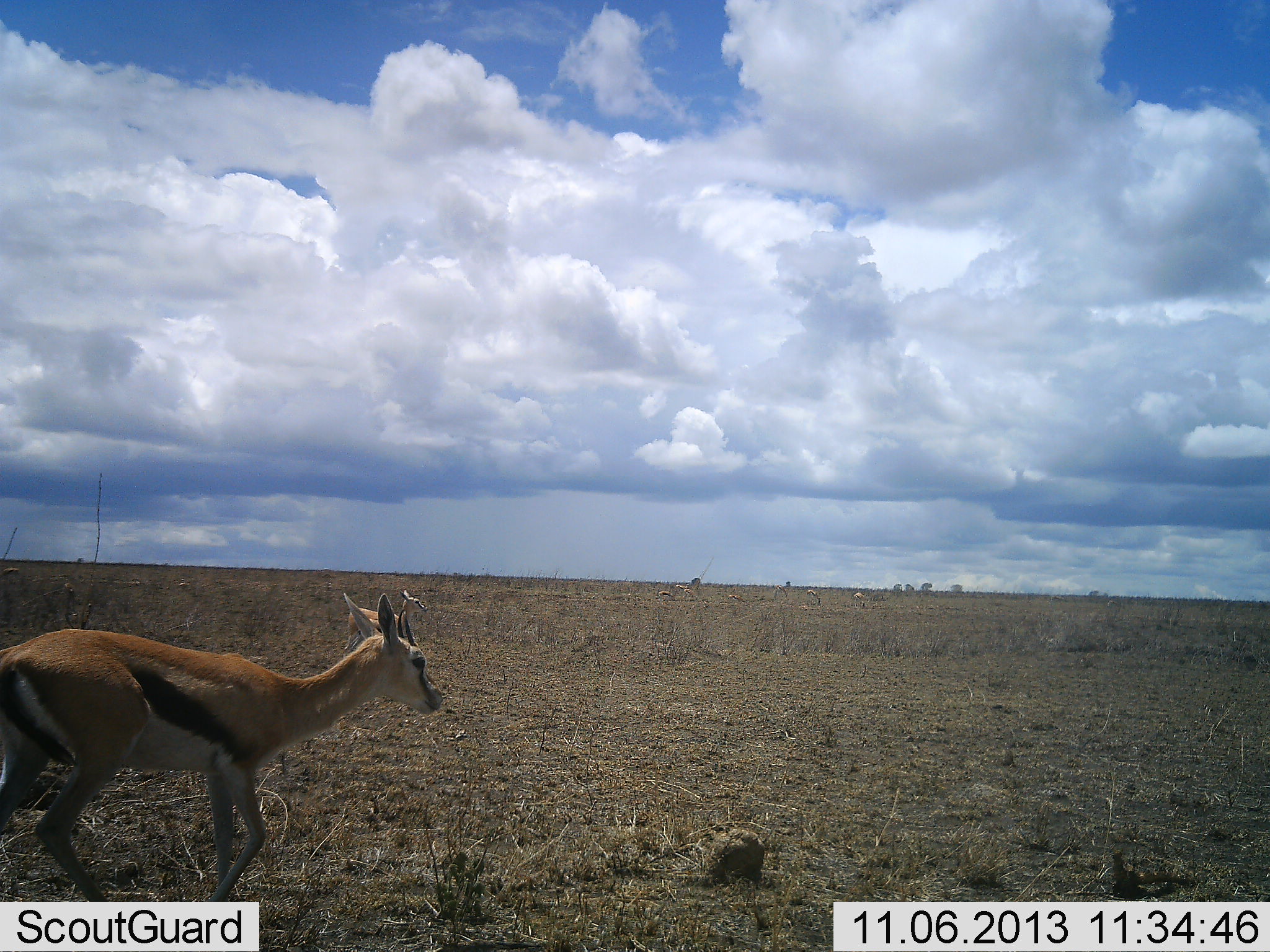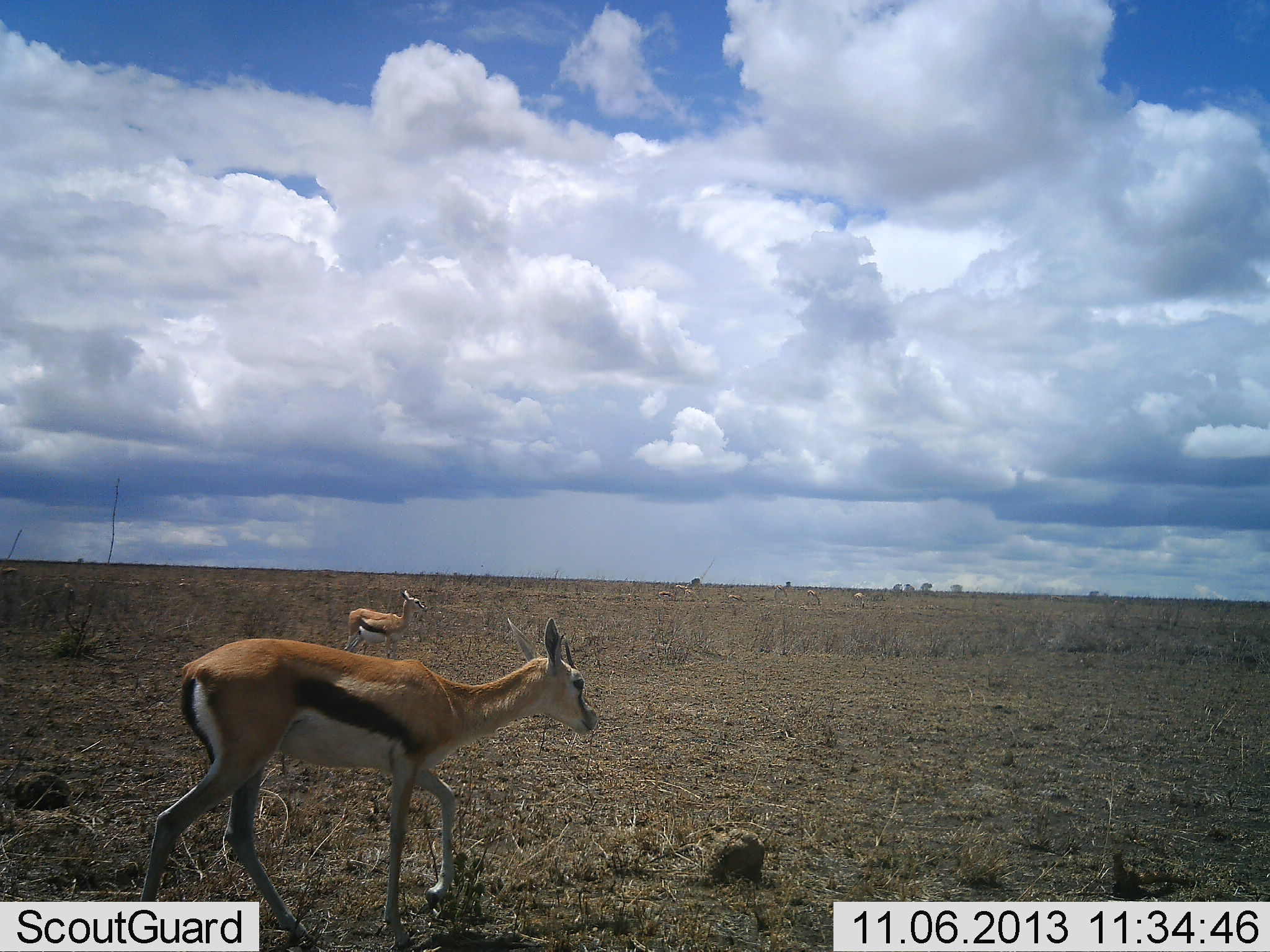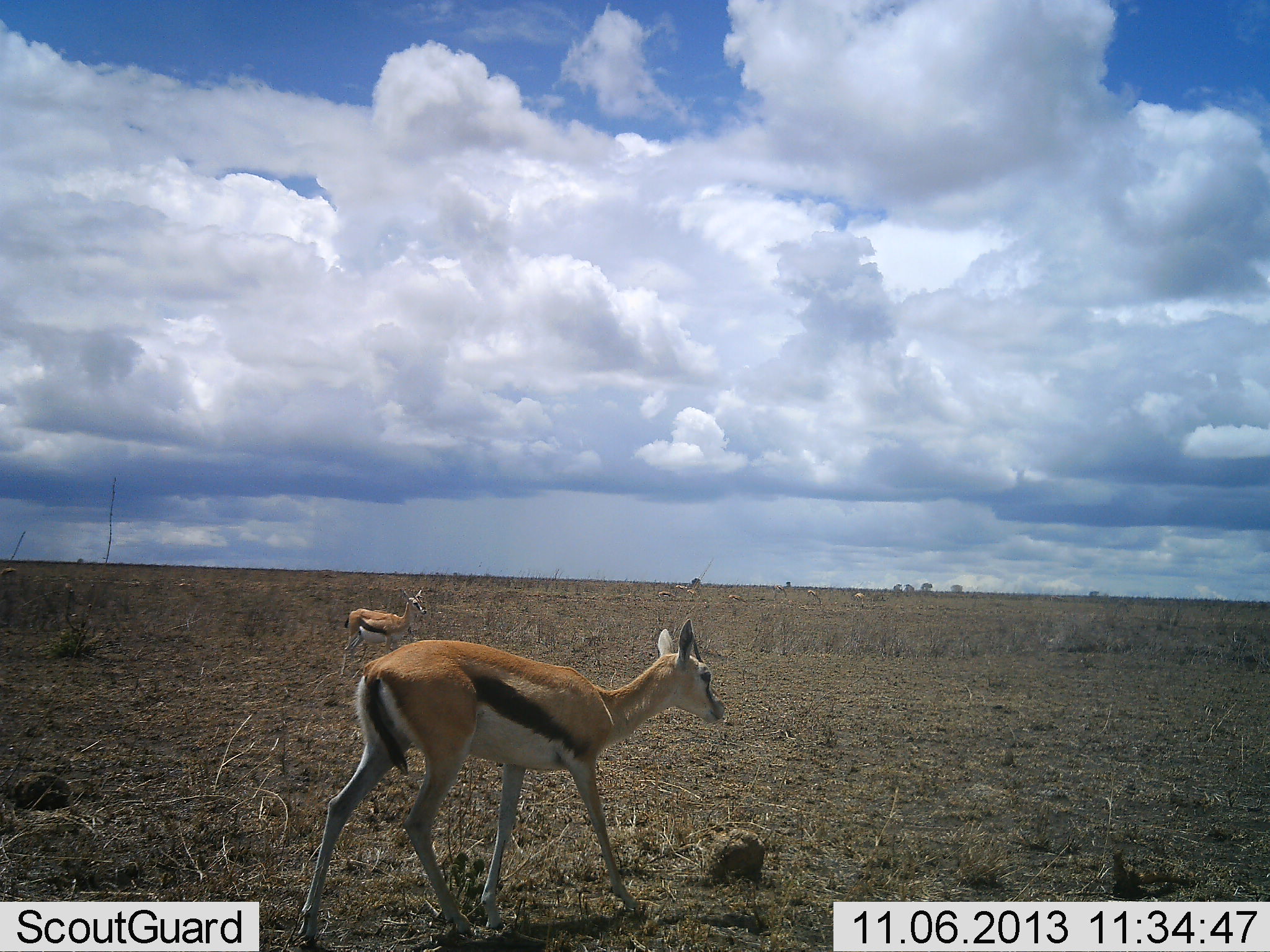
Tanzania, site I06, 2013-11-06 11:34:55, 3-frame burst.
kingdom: Animalia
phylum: Chordata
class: Mammalia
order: Artiodactyla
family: Bovidae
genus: Eudorcas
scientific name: Eudorcas thomsonii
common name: thomson's gazelle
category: gazellethomsons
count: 2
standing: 72%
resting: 3%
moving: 86%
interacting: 0%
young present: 10%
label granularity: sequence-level